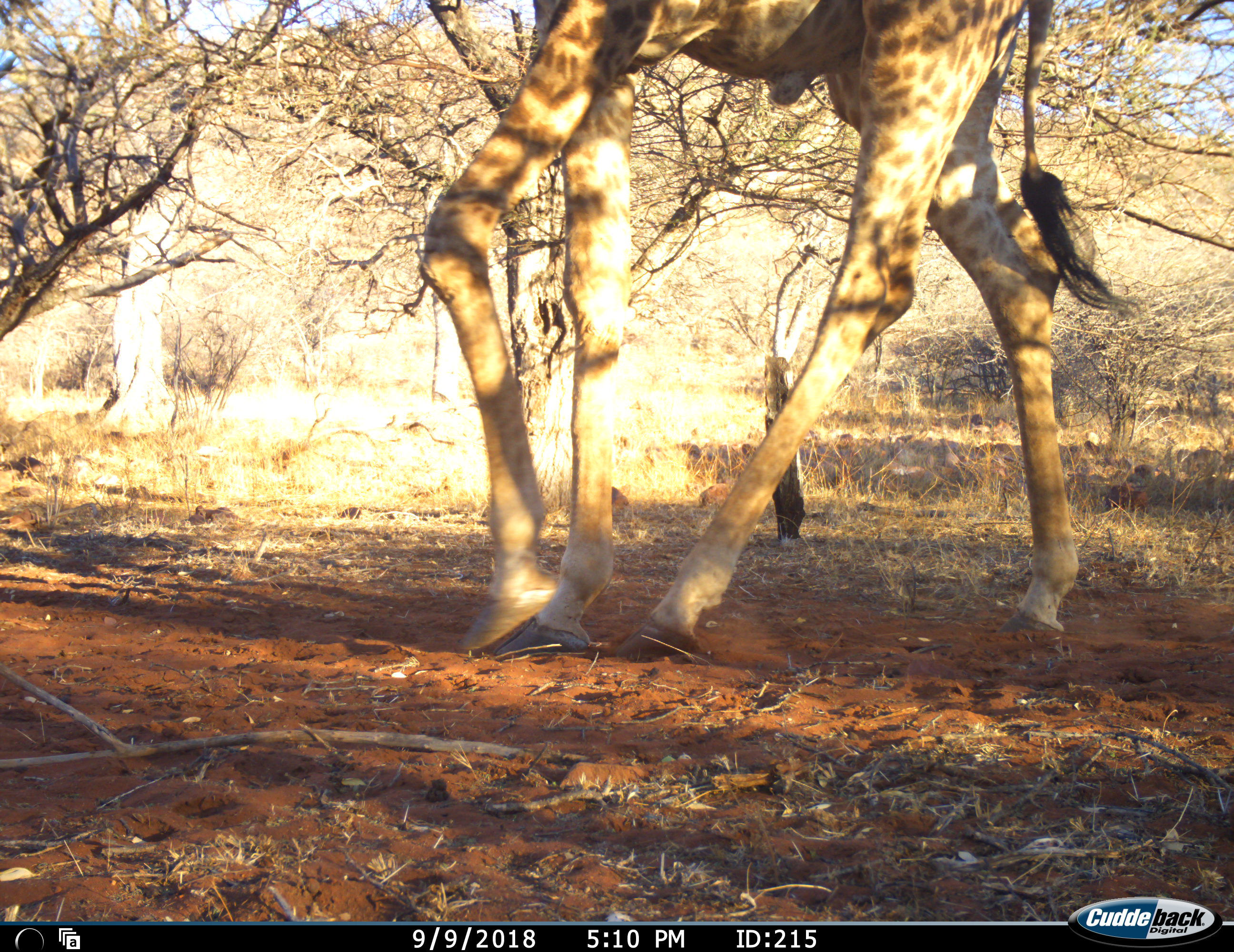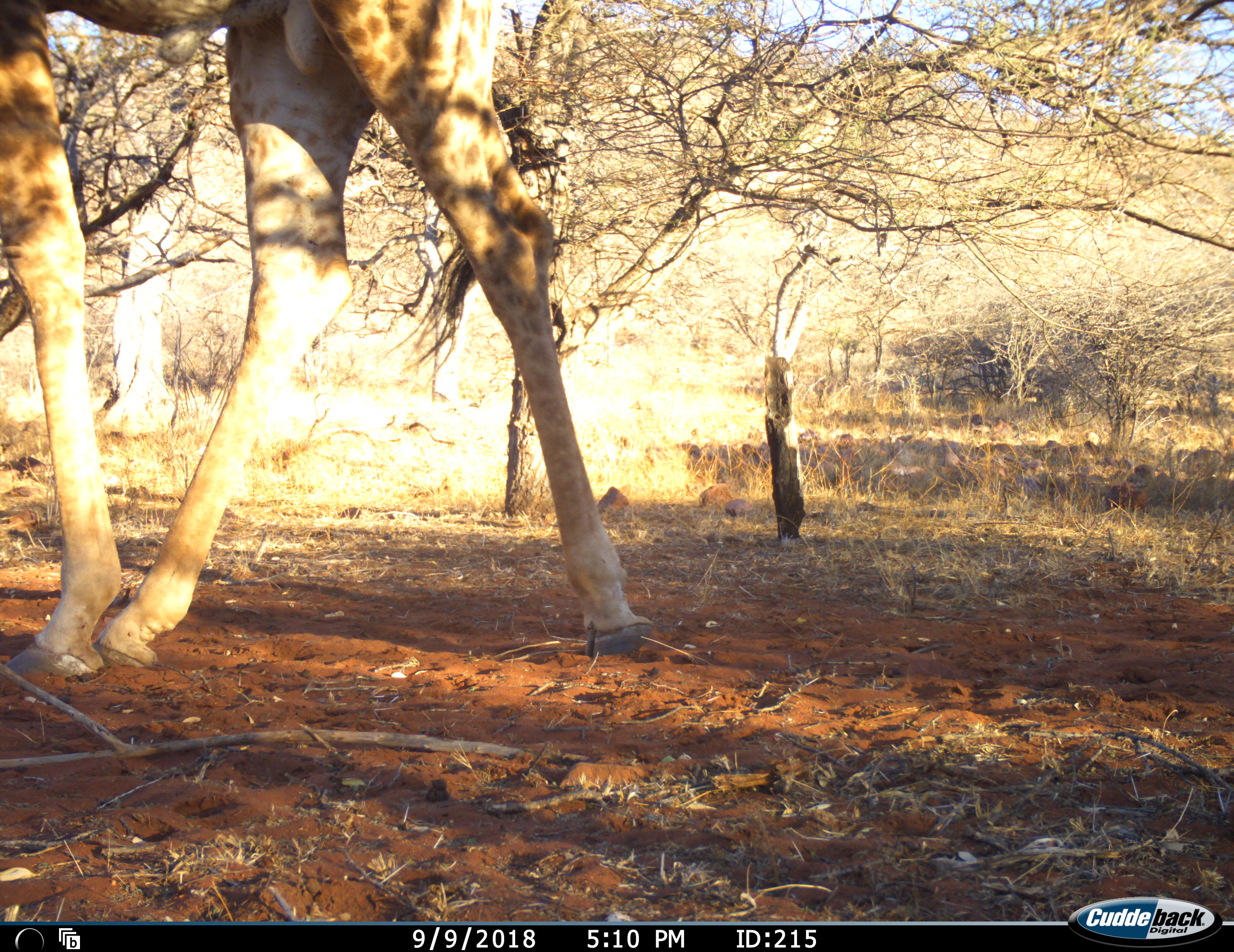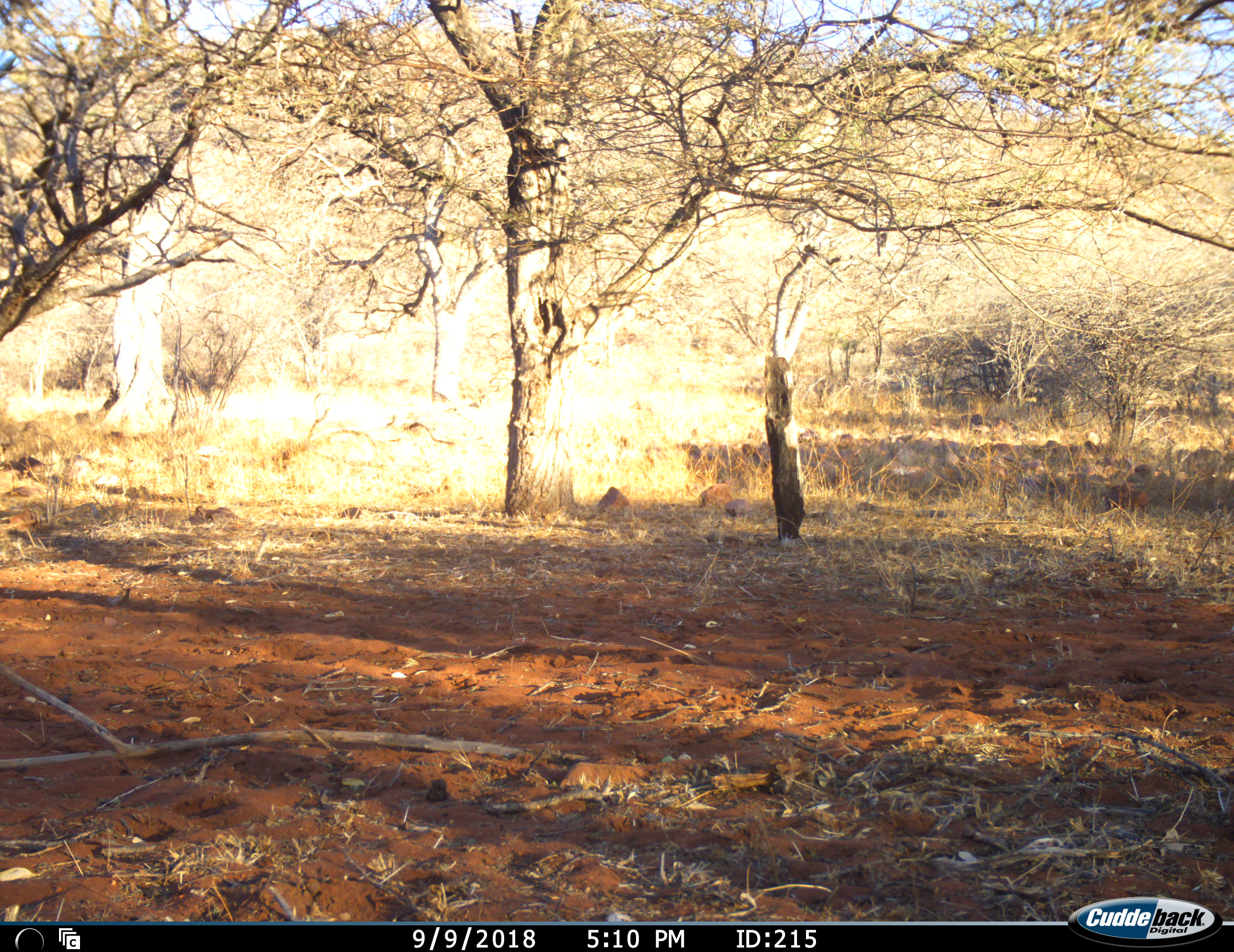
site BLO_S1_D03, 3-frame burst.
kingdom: Animalia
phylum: Chordata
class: Mammalia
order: Artiodactyla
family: Giraffidae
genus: Giraffa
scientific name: Giraffa camelopardalis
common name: giraffe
Giraffe (Giraffa camelopardalis), count 1. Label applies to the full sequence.